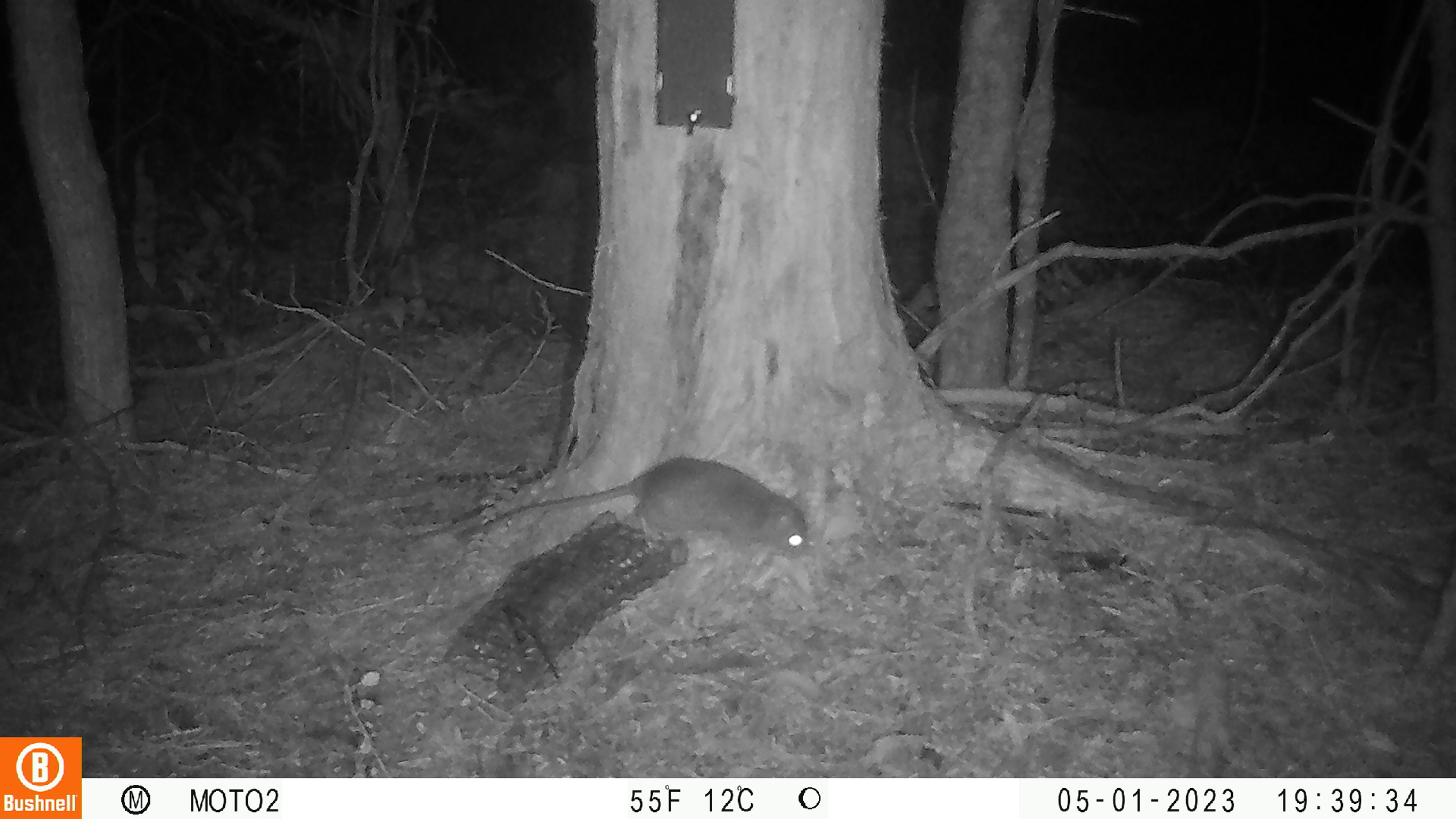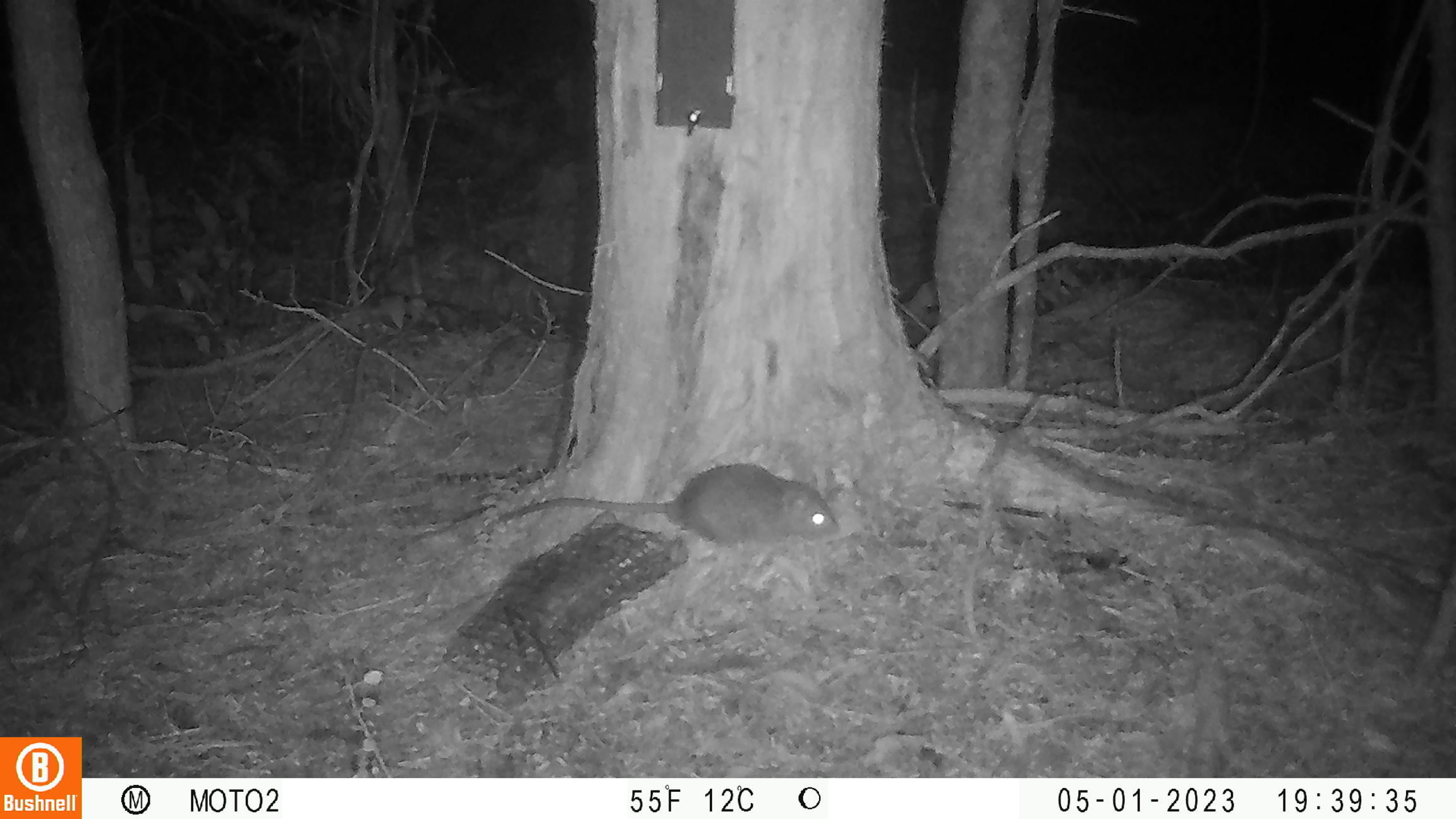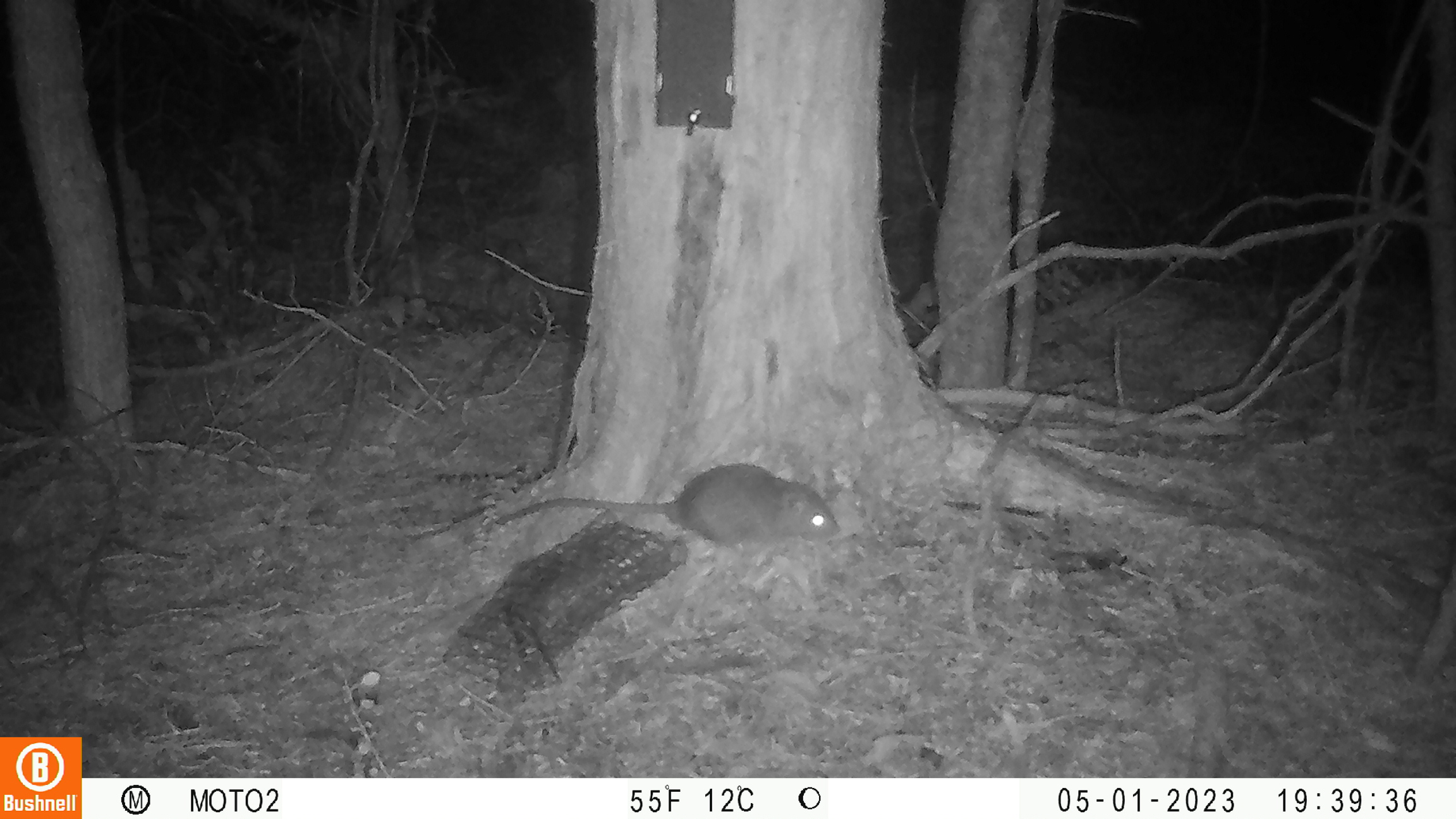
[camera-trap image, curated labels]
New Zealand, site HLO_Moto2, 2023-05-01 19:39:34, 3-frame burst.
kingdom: Animalia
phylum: Chordata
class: Mammalia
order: Rodentia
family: Muridae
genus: Rattus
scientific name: Rattus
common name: rat